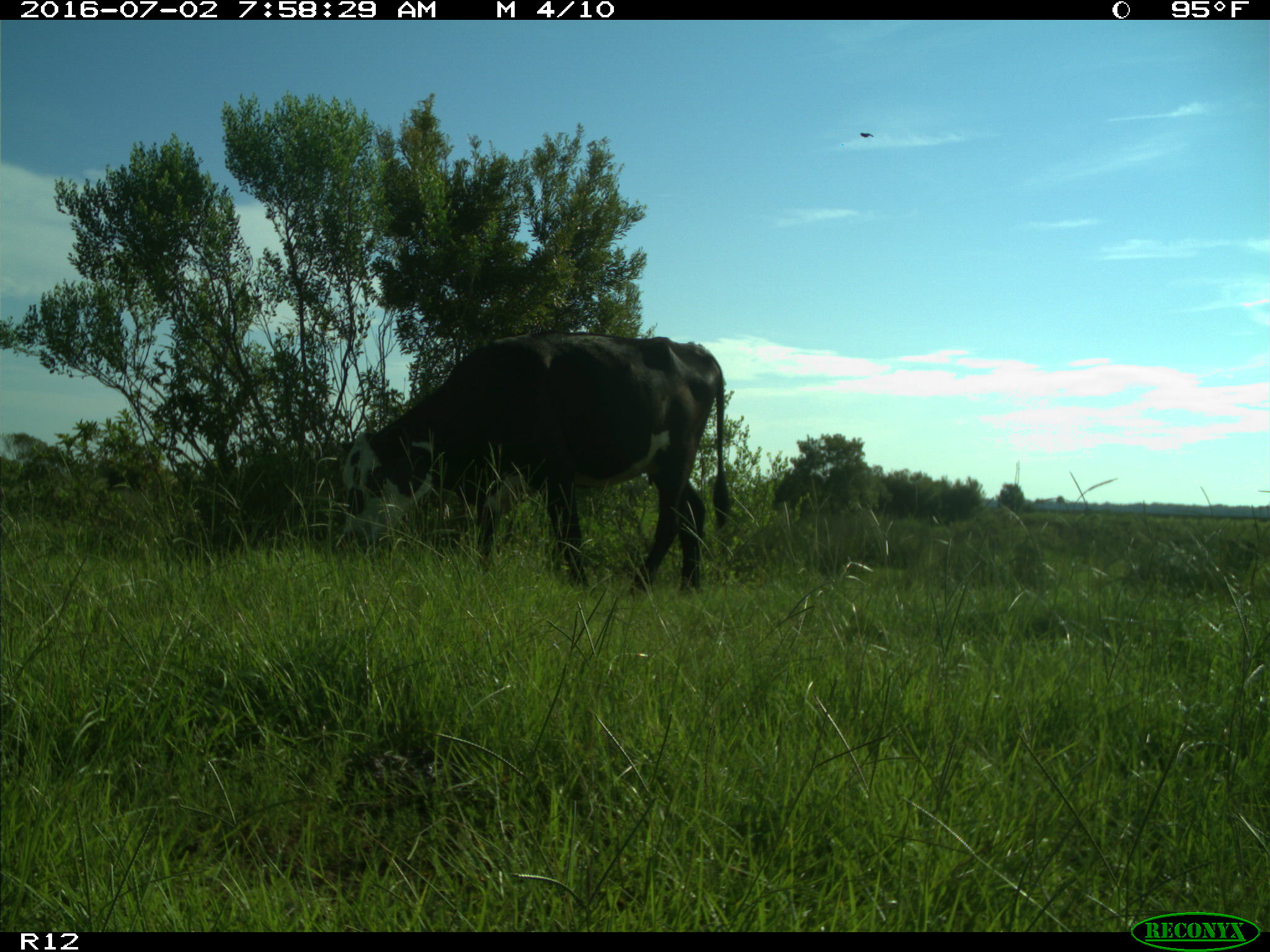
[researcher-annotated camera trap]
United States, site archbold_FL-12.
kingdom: Animalia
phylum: Chordata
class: Mammalia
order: Artiodactyla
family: Bovidae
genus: Bos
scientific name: Bos taurus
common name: domestic cow